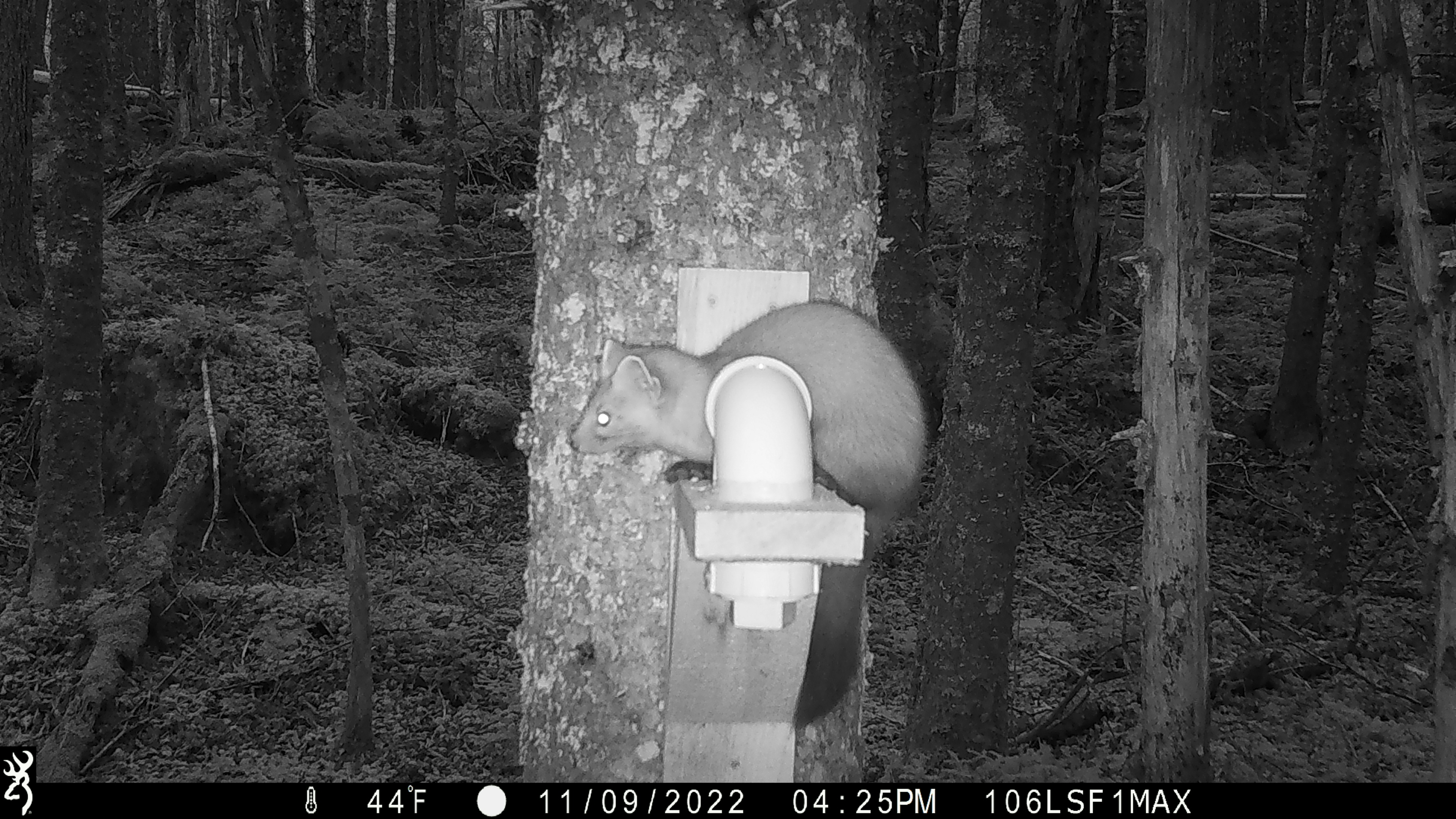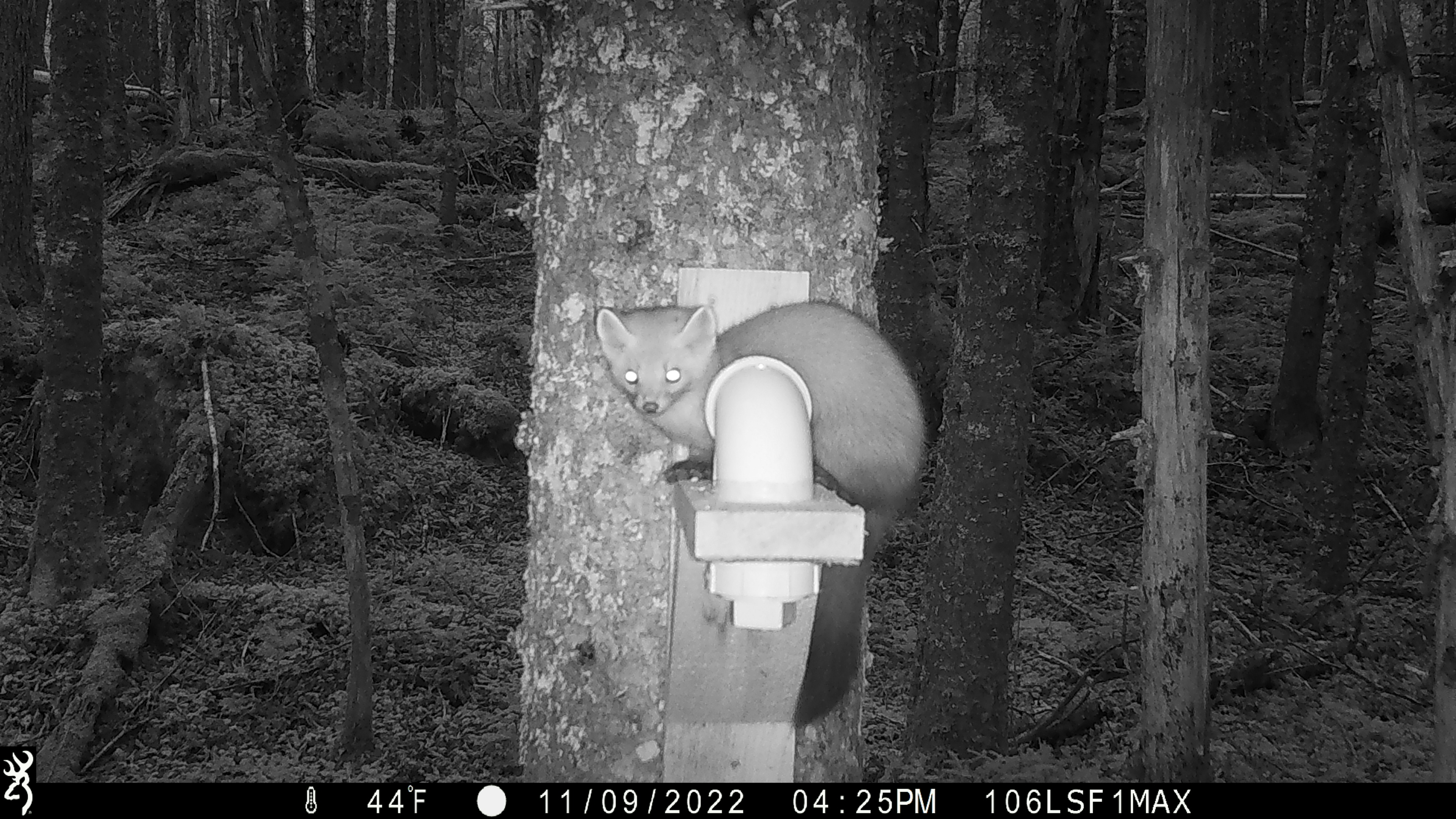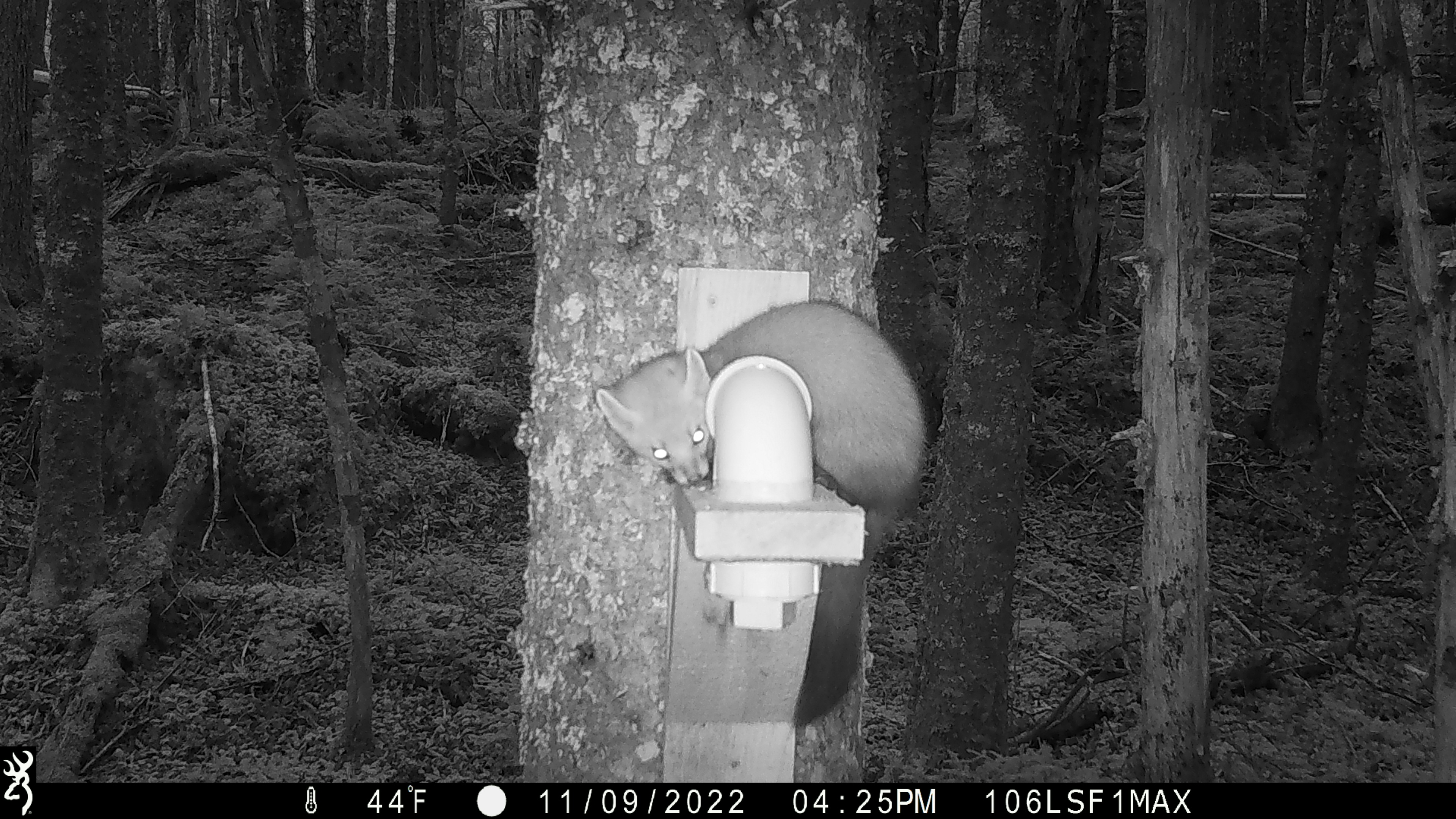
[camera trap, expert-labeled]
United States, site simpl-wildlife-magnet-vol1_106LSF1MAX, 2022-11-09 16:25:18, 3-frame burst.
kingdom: Animalia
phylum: Chordata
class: Mammalia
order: Carnivora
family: Mustelidae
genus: Martes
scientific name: Martes americana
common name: american marten